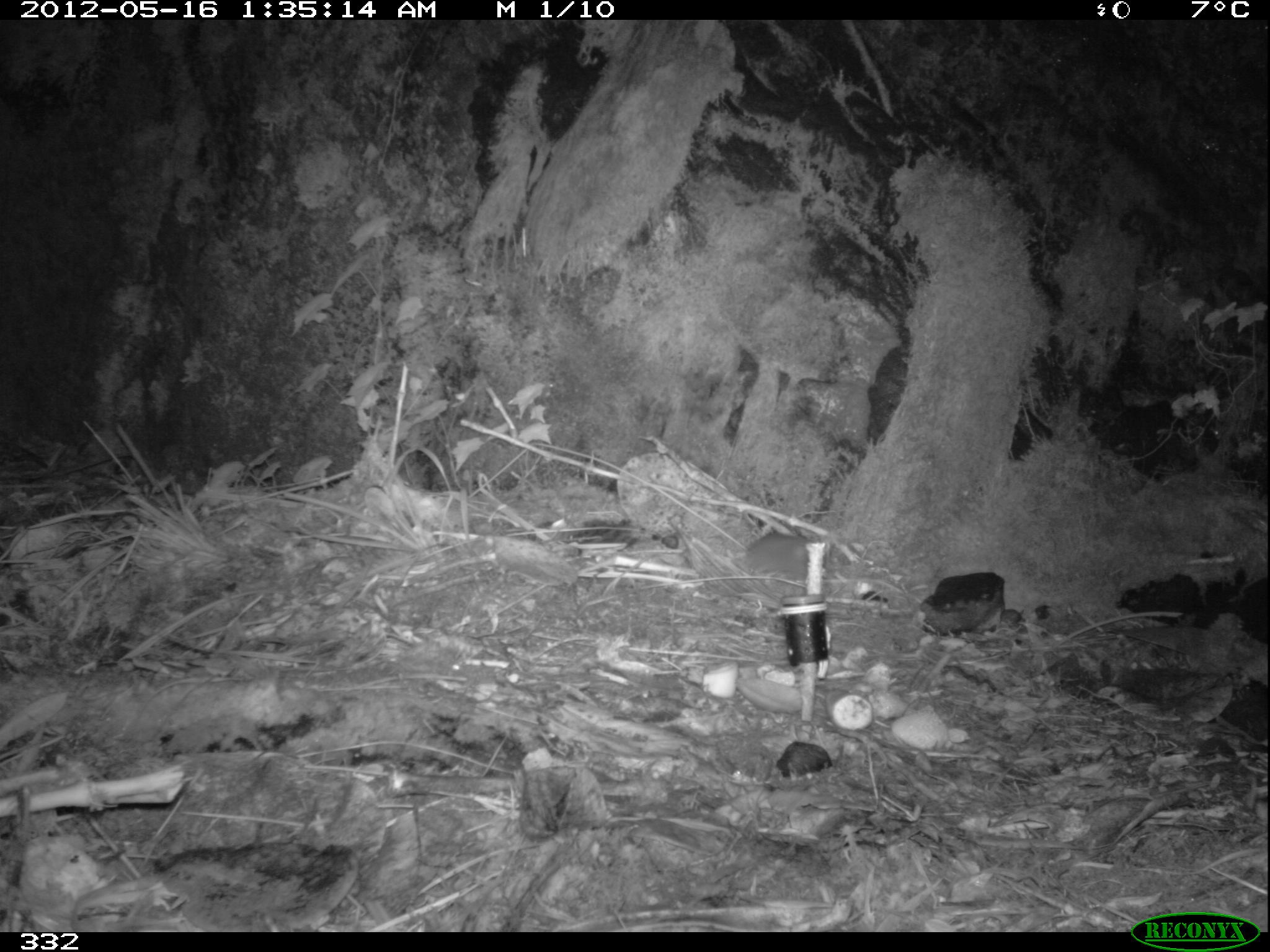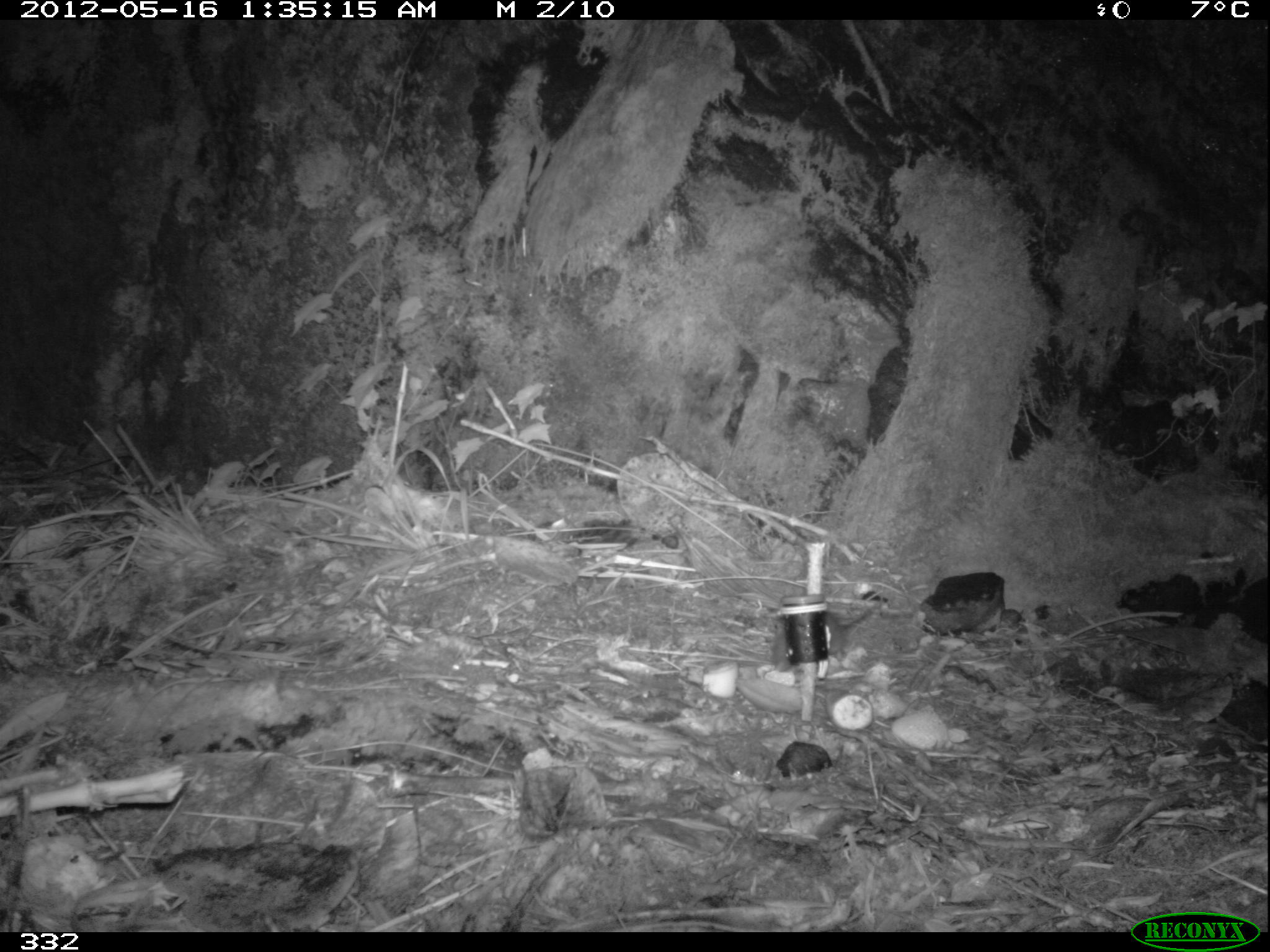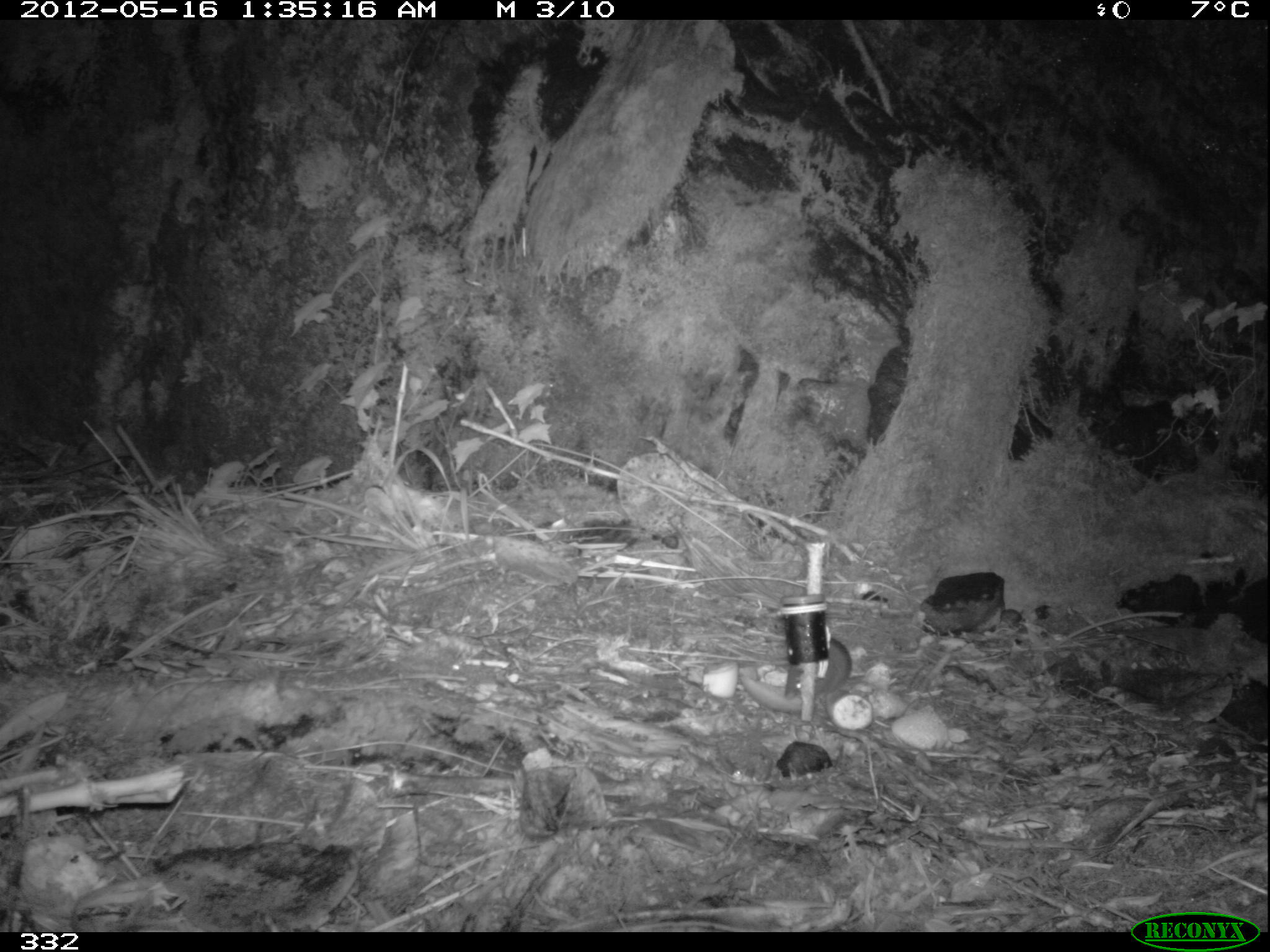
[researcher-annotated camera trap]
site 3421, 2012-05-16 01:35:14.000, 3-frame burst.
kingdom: Animalia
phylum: Chordata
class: Mammalia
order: Rodentia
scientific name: Rodentia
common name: rodents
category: unknown rodent